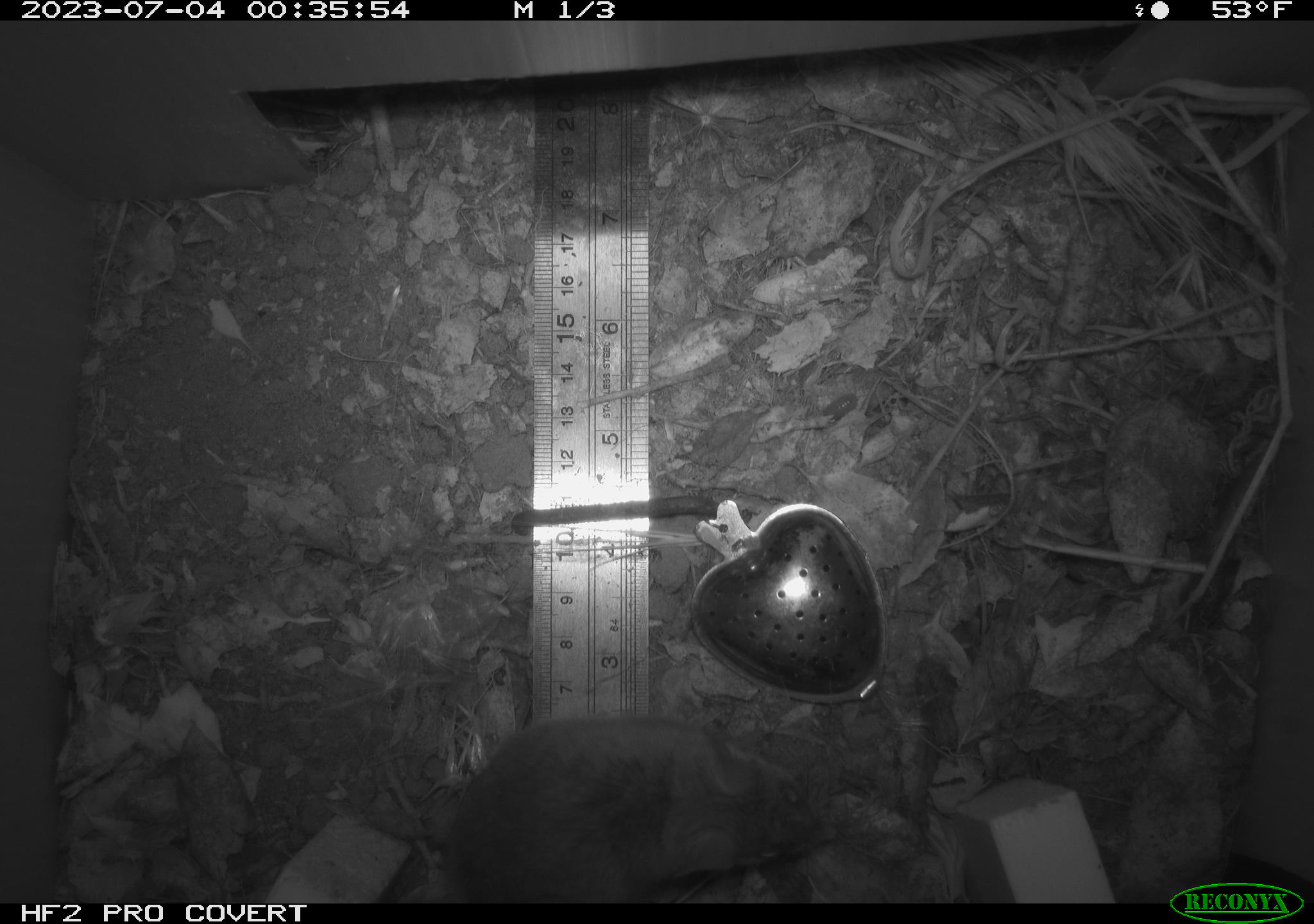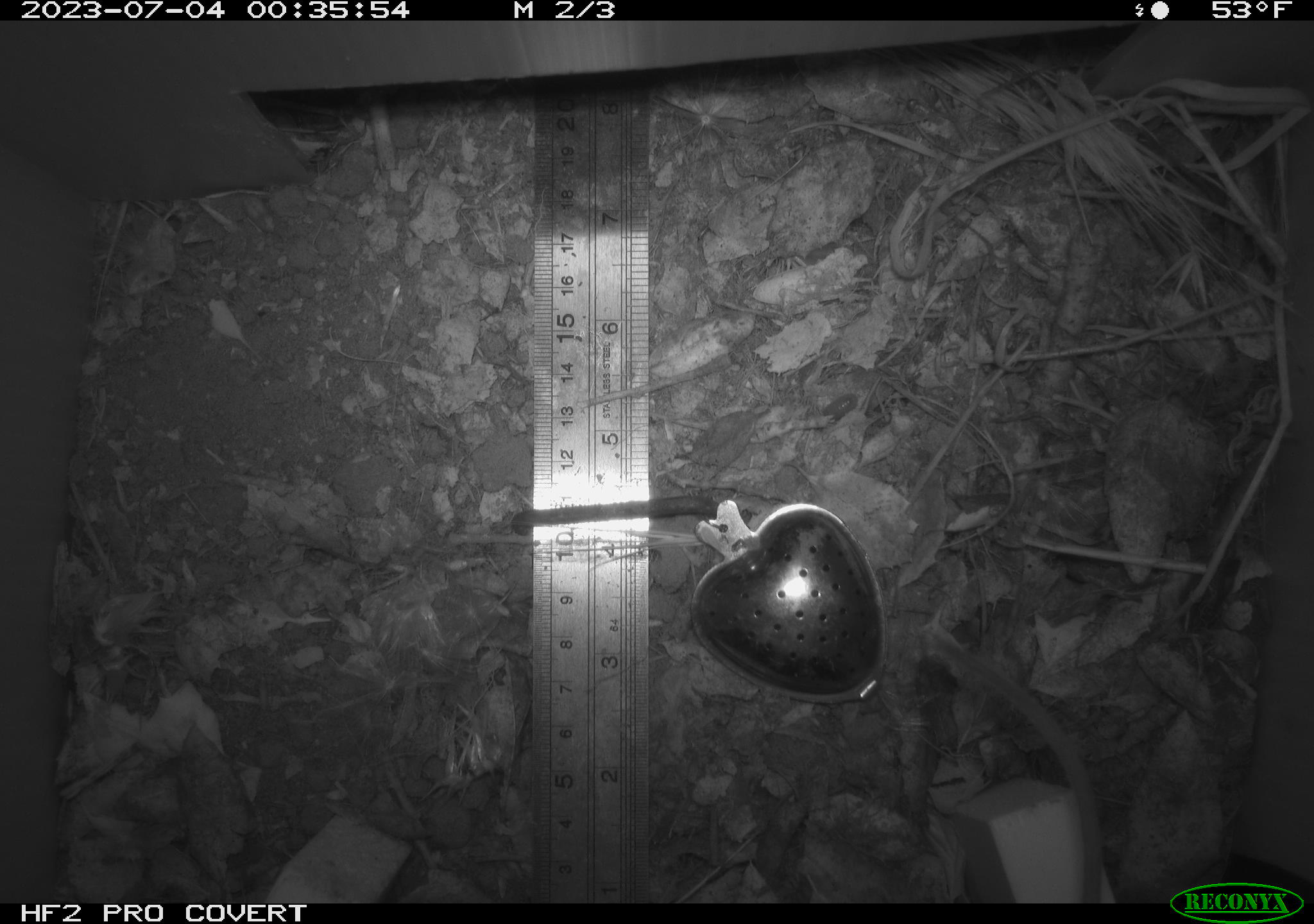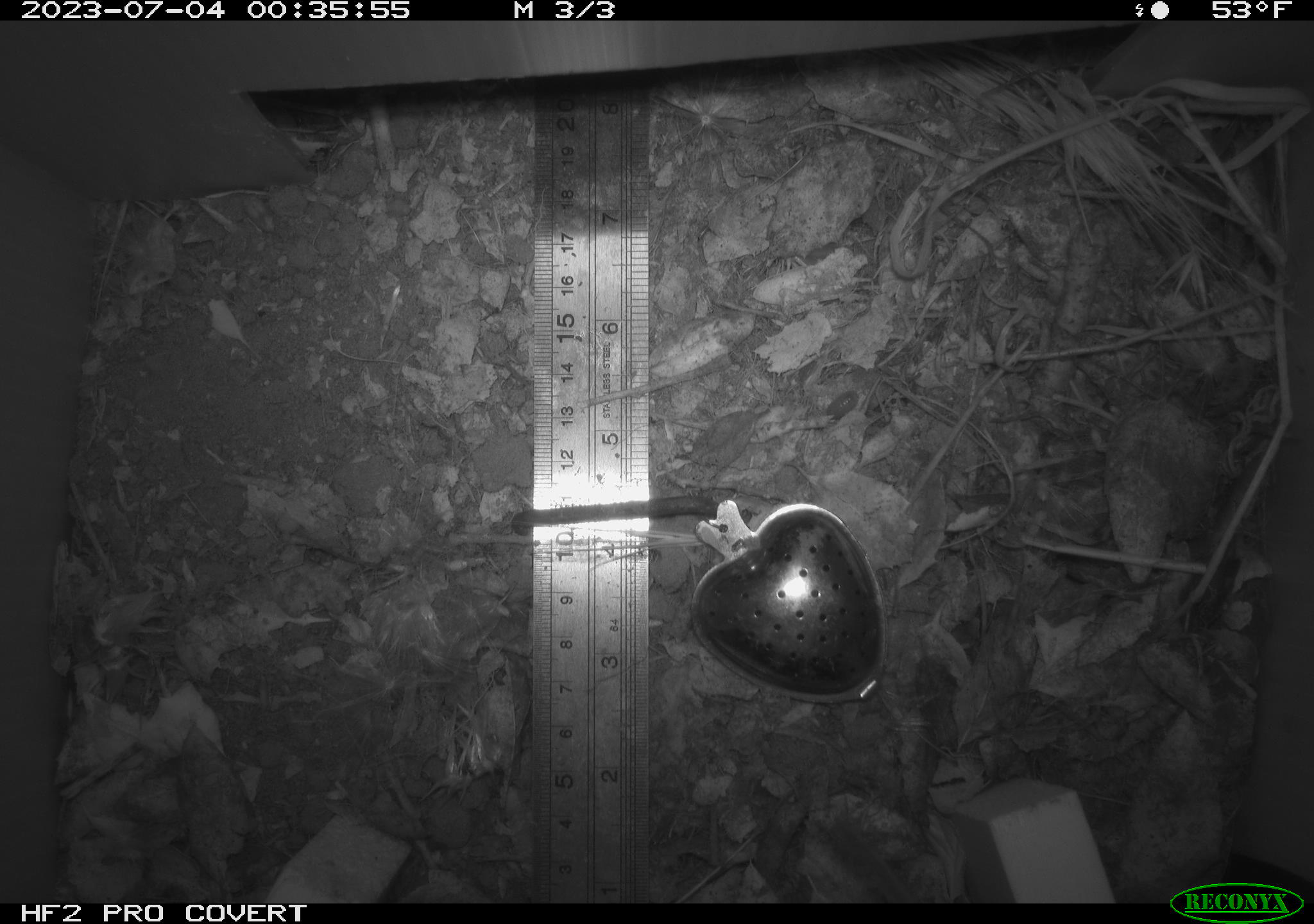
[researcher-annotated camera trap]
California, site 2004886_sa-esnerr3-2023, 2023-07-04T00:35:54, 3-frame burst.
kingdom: Animalia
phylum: Chordata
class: Mammalia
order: Rodentia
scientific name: Rodentia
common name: mouse species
Mouse species (Rodentia).